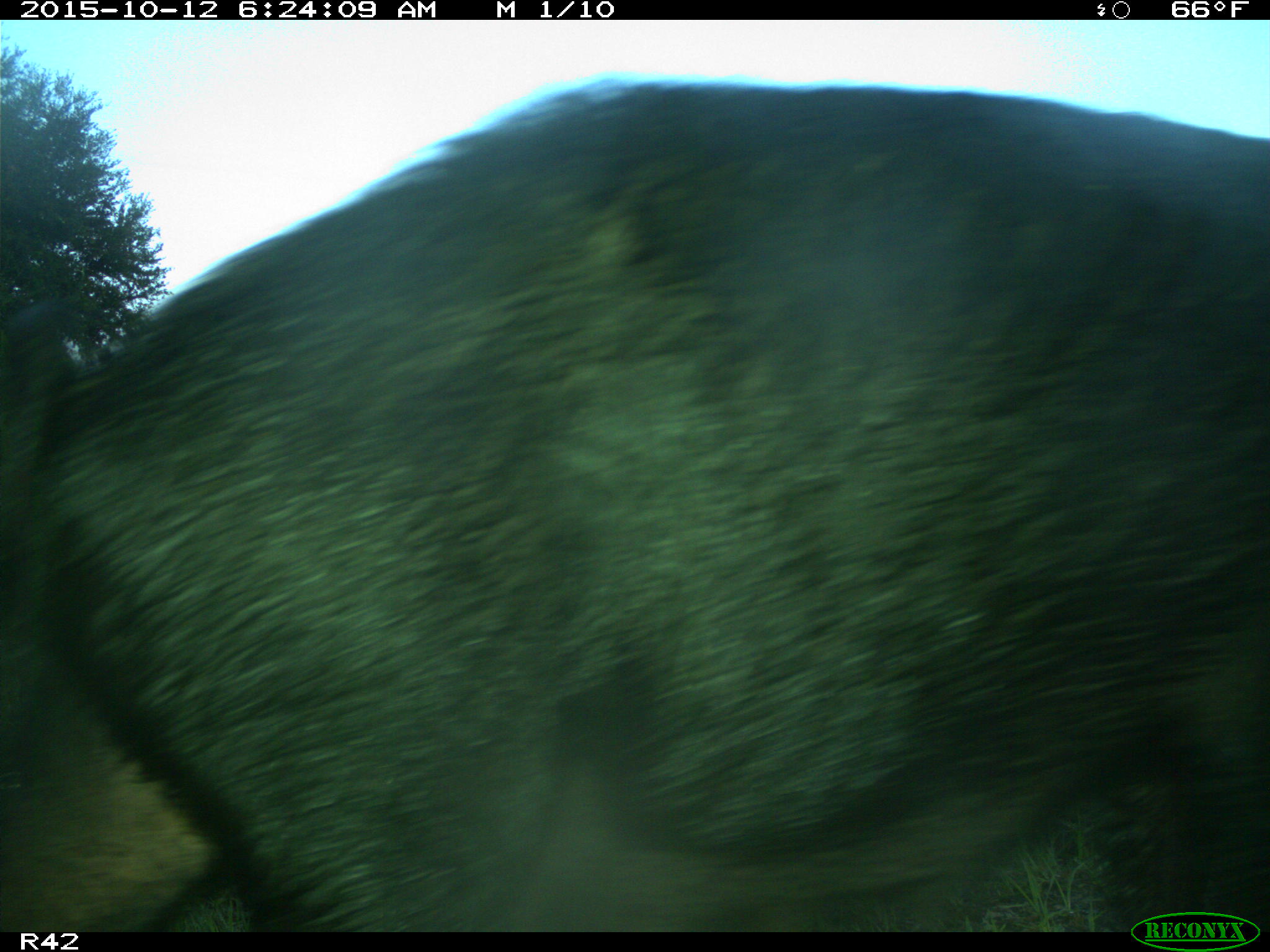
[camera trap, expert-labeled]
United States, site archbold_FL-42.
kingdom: Animalia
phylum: Chordata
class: Mammalia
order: Artiodactyla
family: Suidae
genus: Sus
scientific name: Sus scrofa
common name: wild boar